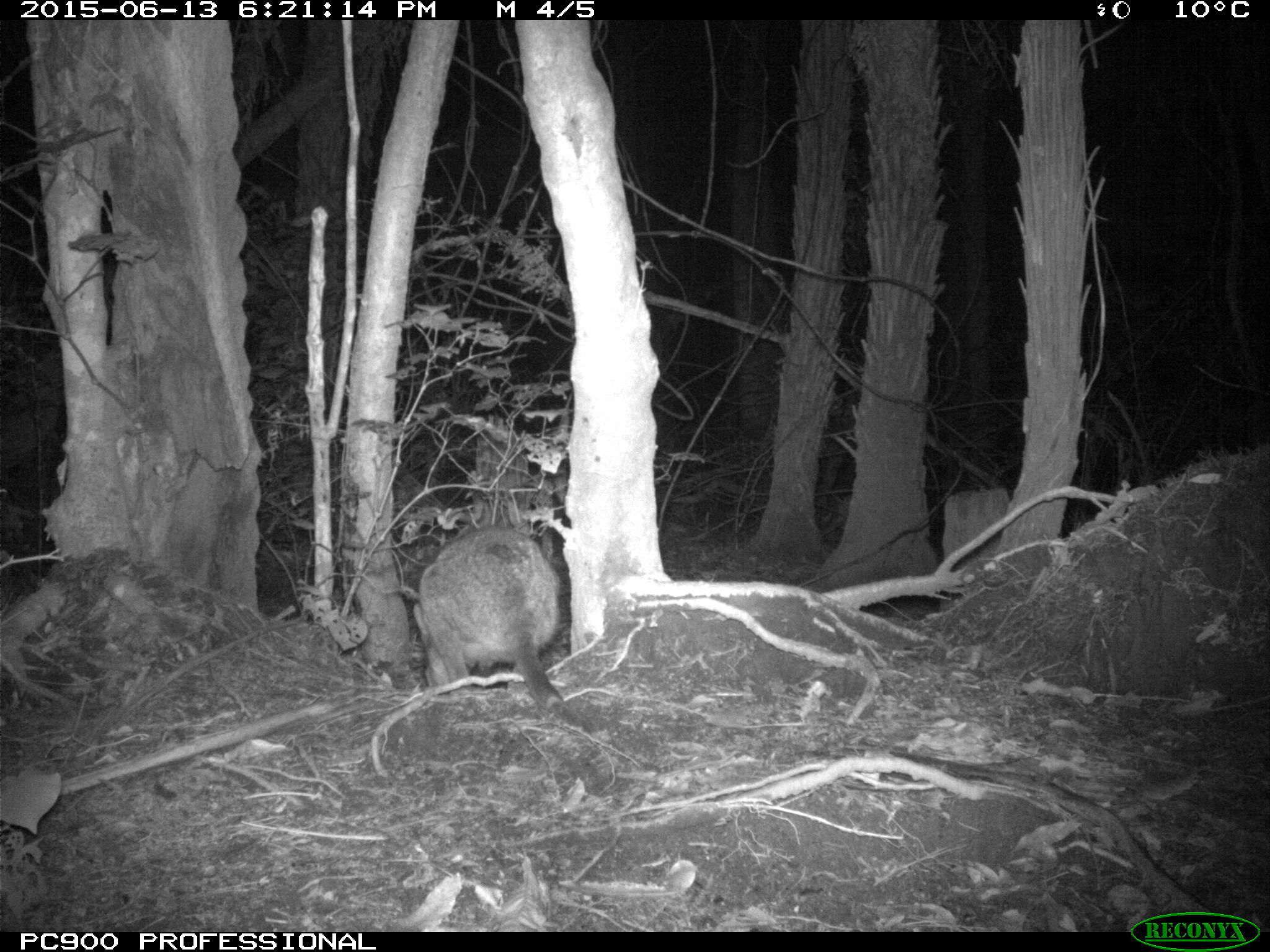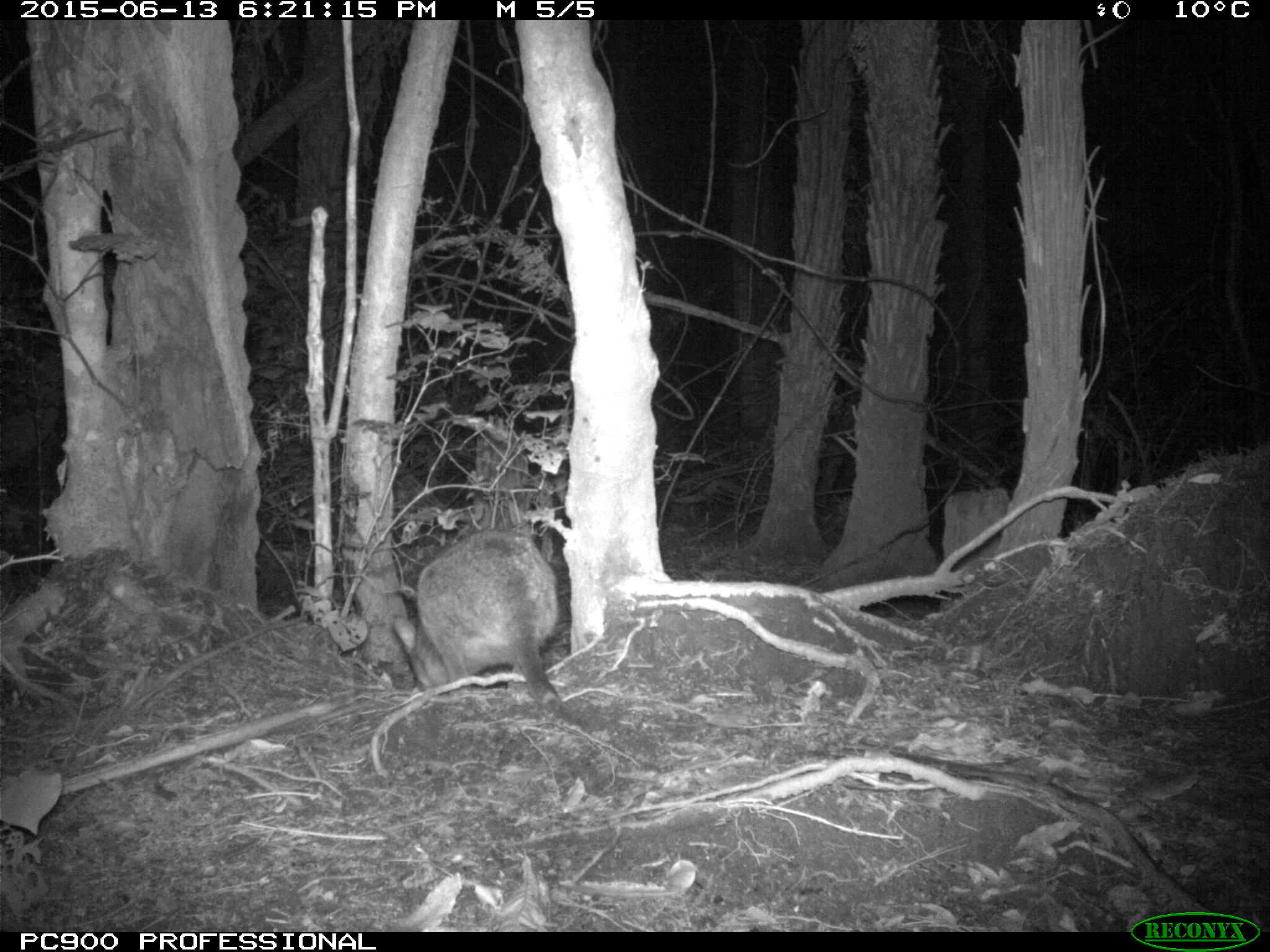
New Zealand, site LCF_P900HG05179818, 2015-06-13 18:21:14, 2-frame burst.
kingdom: Animalia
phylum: Chordata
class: Mammalia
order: Diprotodontia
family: Macropodidae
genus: Notamacropus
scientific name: Notamacropus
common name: wallaby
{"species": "wallaby (Notamacropus)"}